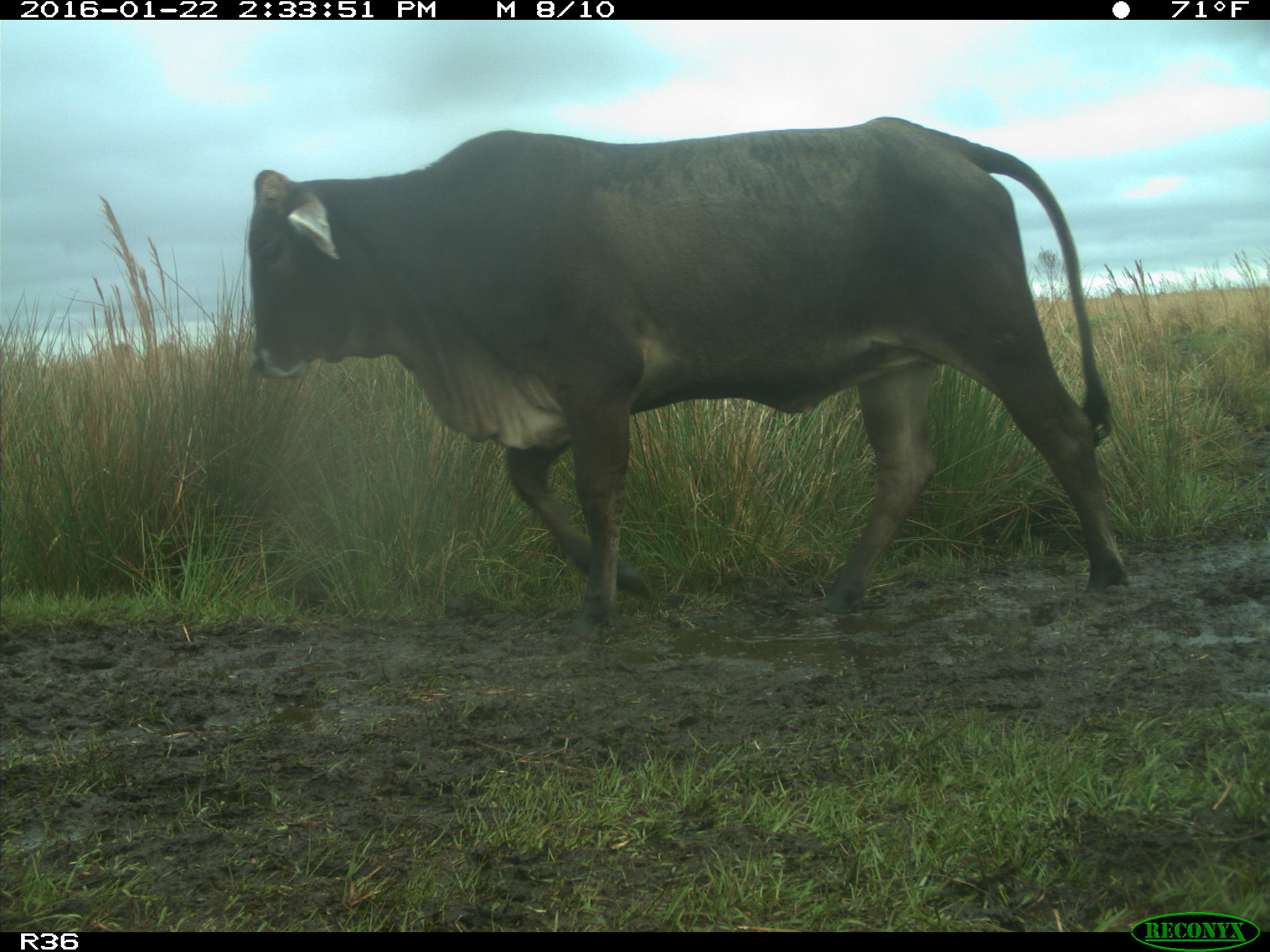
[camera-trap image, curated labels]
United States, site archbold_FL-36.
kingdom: Animalia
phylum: Chordata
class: Mammalia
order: Artiodactyla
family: Bovidae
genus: Bos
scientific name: Bos taurus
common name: domestic cow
Bos taurus (domestic cow).